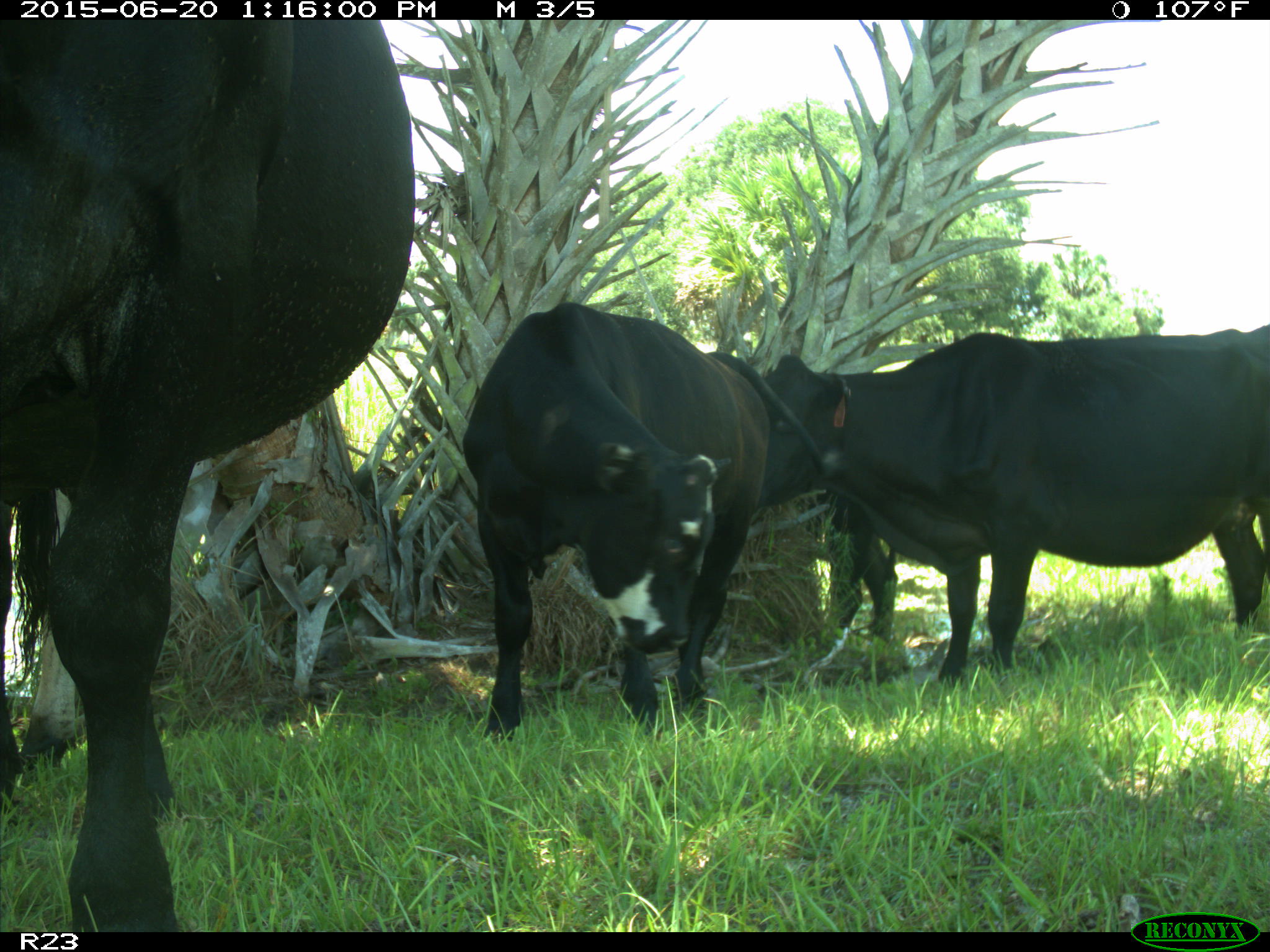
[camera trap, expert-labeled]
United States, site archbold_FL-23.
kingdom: Animalia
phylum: Chordata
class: Mammalia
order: Artiodactyla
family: Bovidae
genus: Bos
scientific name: Bos taurus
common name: domestic cow